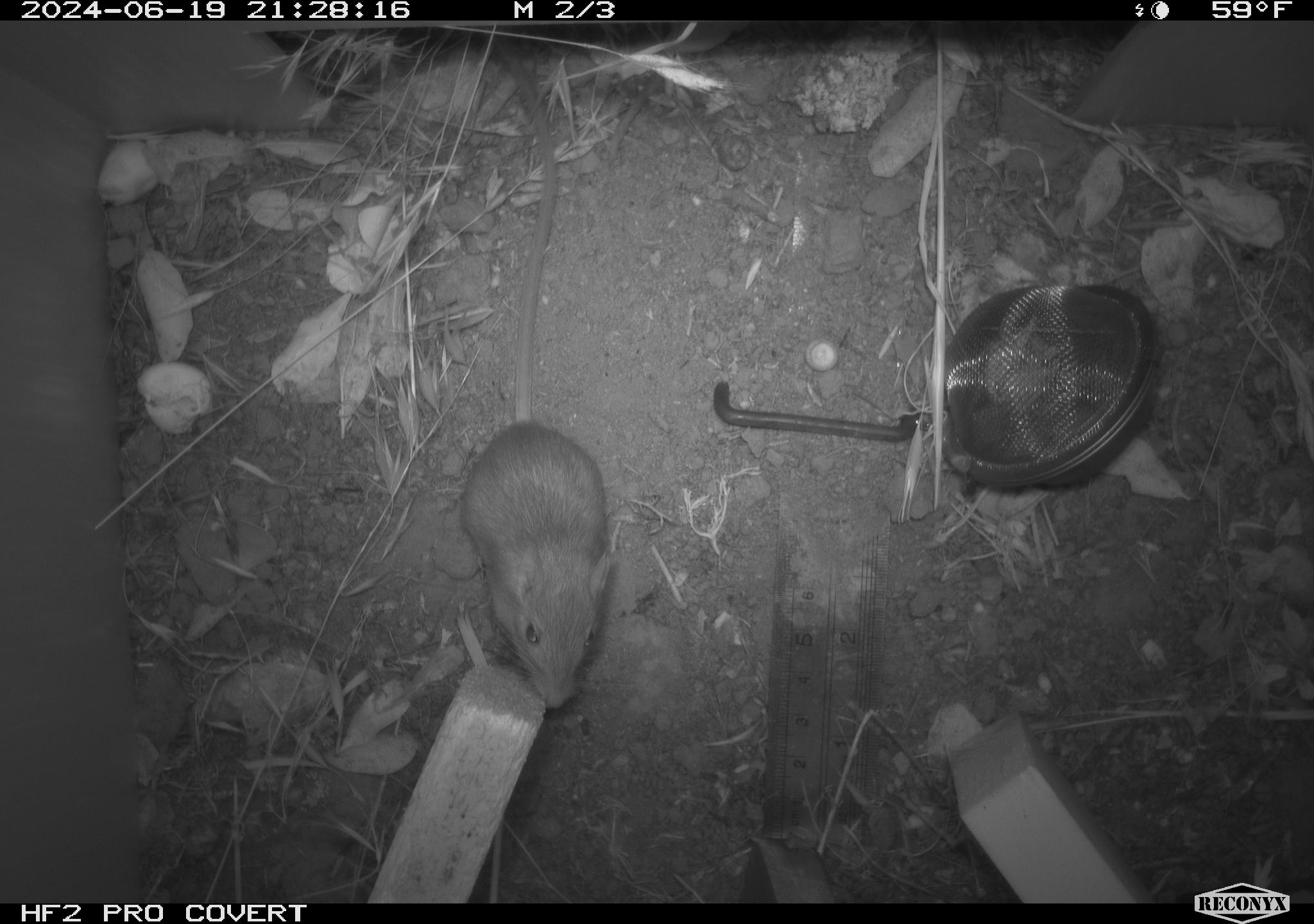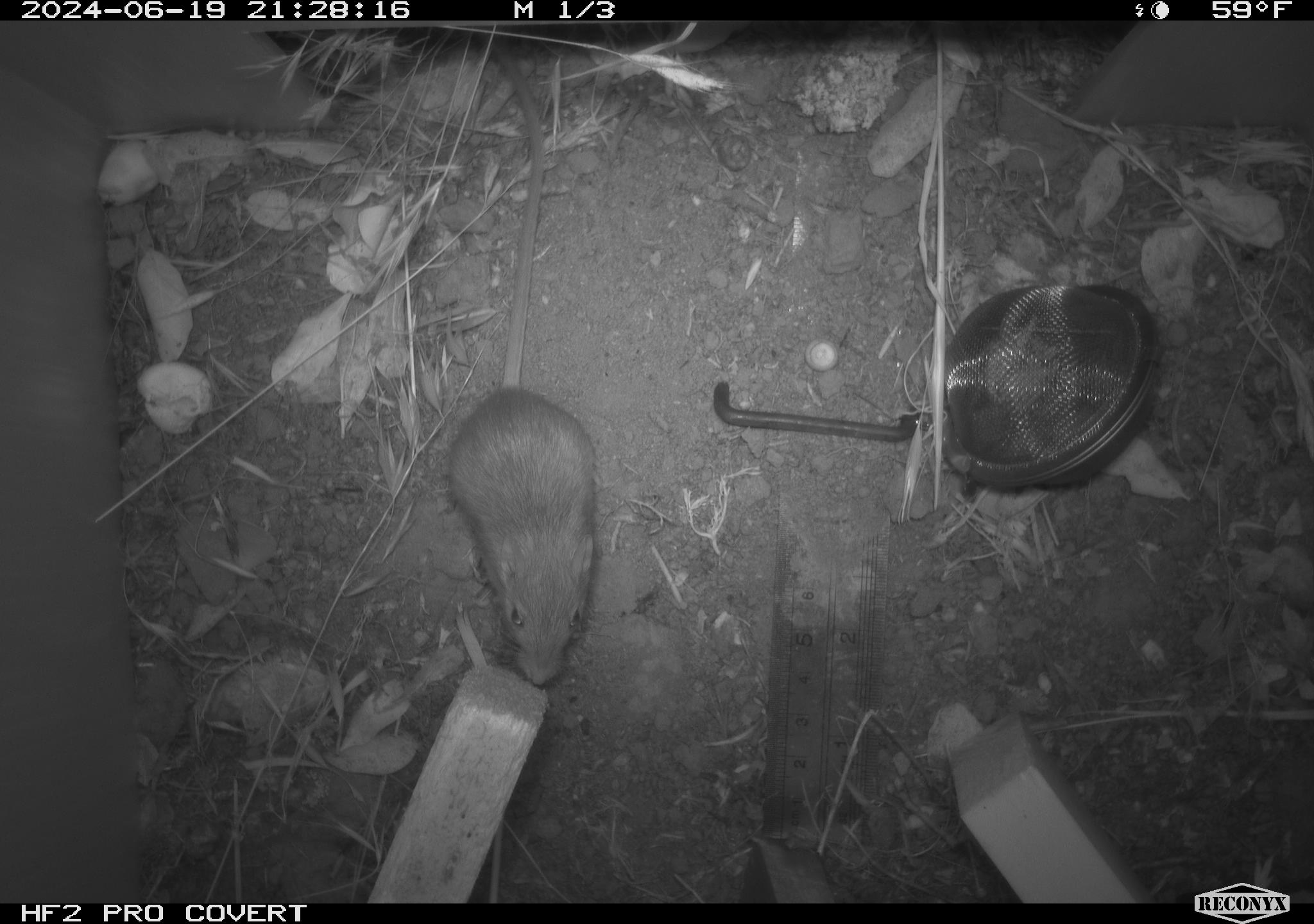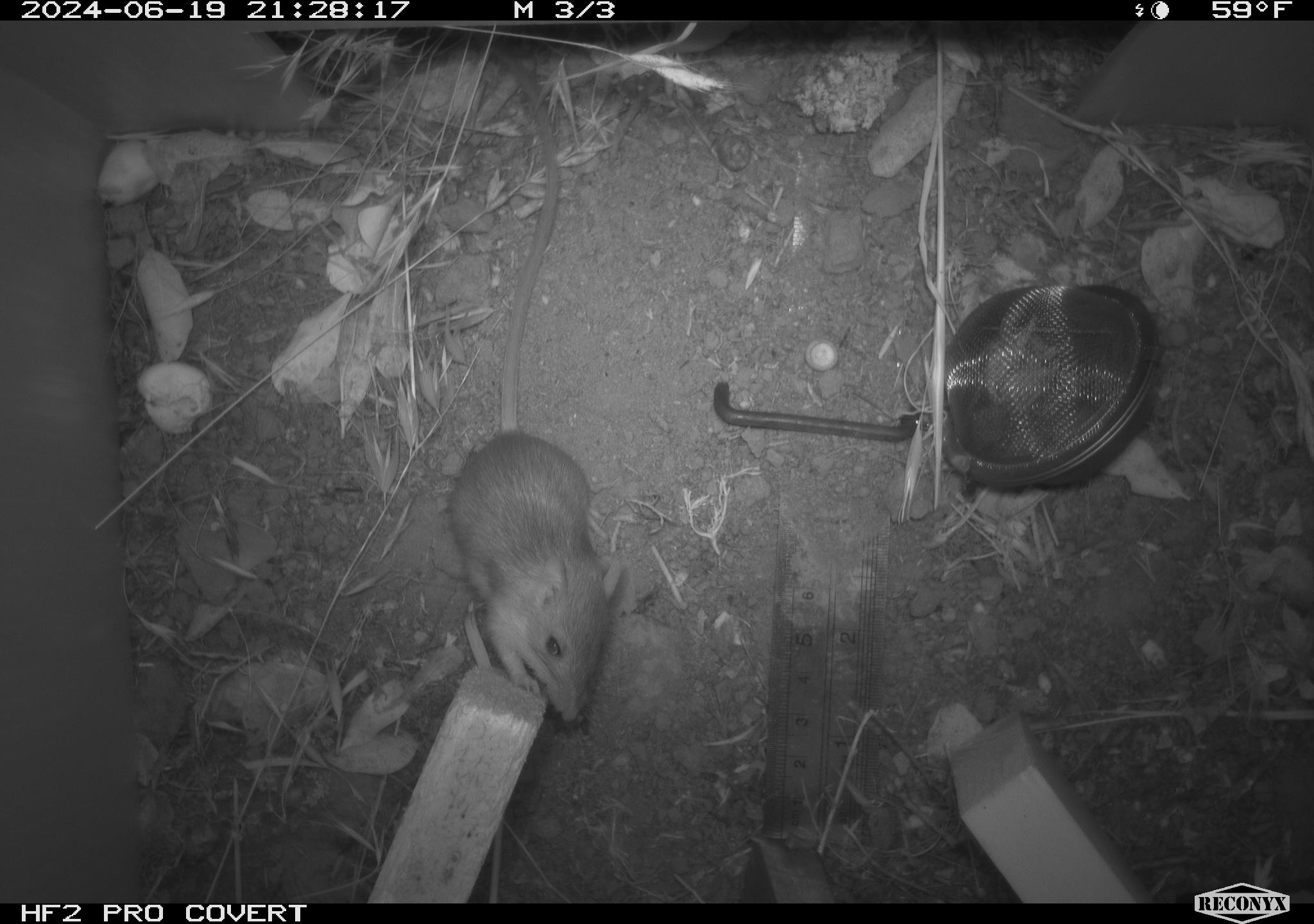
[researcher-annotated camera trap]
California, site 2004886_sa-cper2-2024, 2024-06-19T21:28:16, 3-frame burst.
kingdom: Animalia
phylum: Chordata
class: Mammalia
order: Rodentia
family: Heteromyidae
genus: Dipodomys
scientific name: Dipodomys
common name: kangaroo rats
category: dipodomys species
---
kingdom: Animalia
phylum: Chordata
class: Mammalia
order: Rodentia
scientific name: Rodentia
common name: rodent